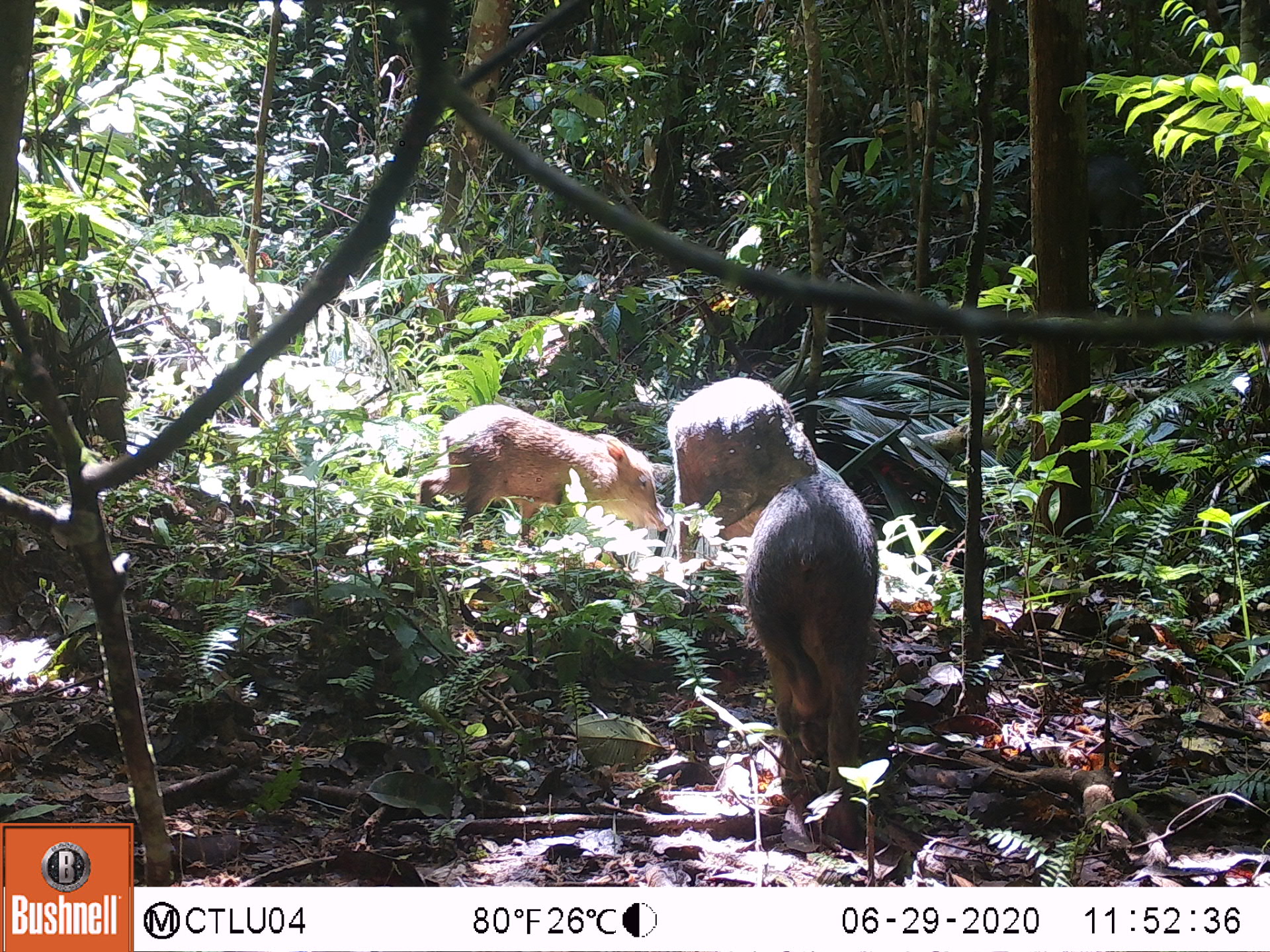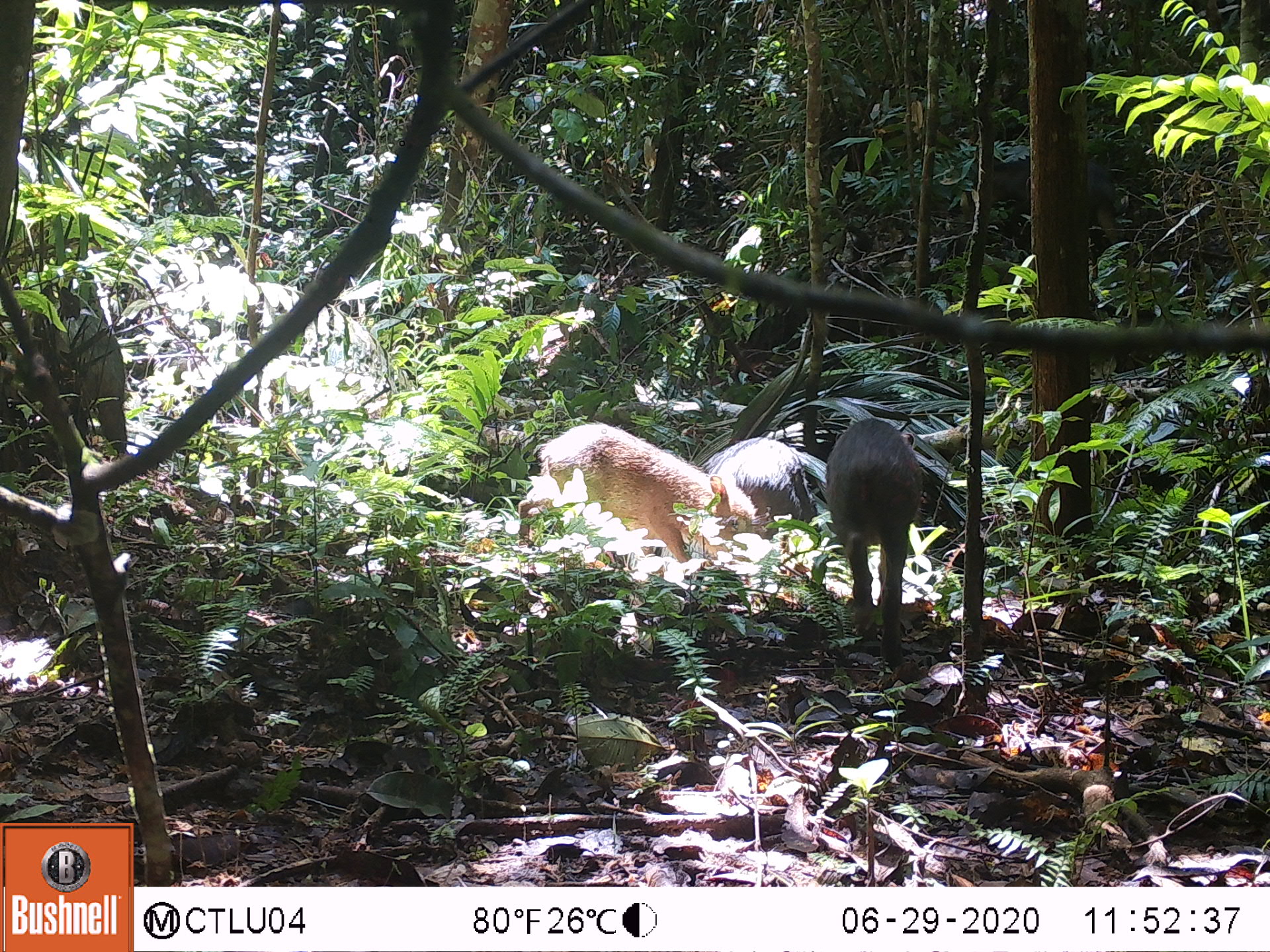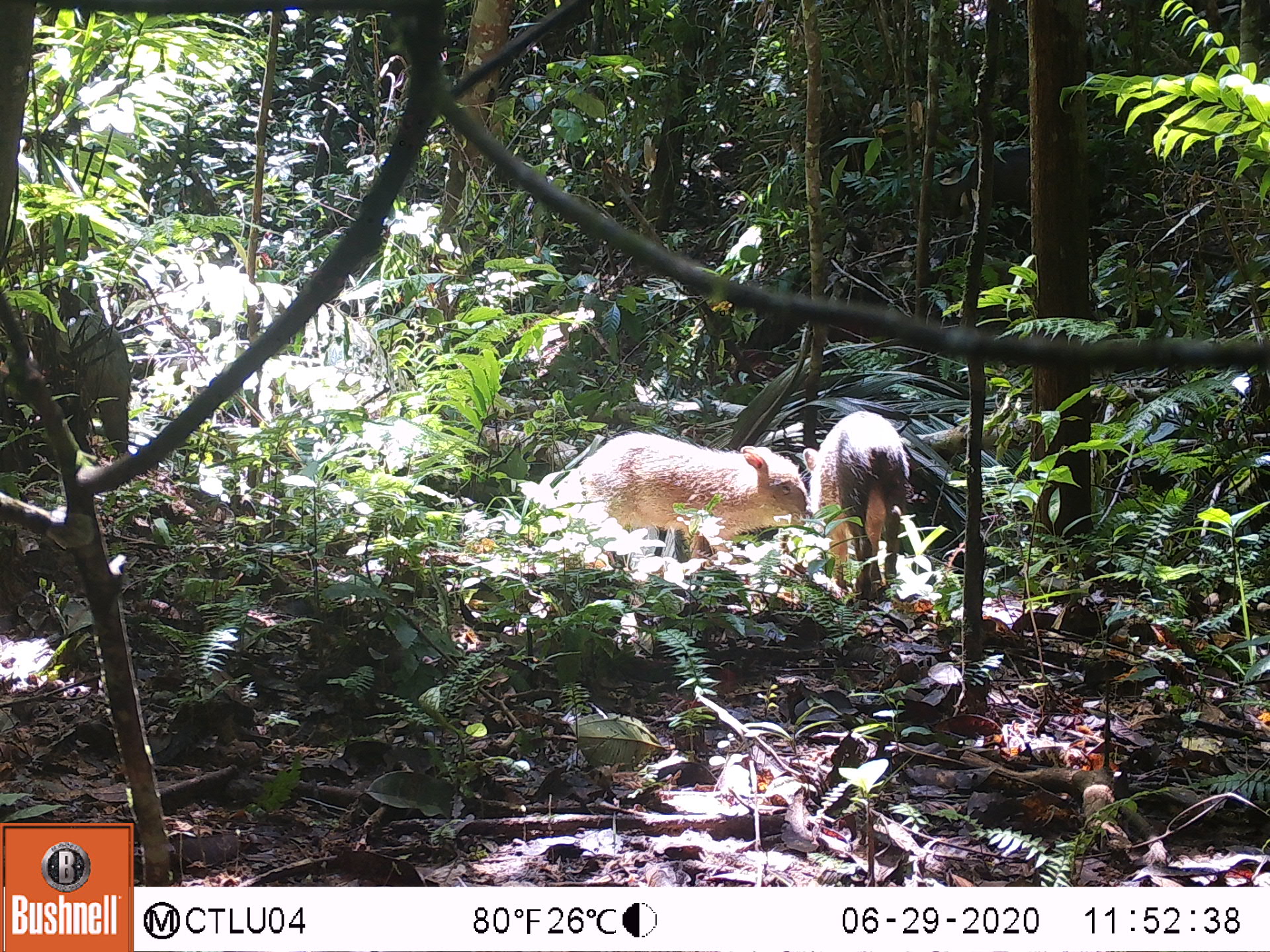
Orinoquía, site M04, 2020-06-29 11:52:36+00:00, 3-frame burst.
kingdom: Animalia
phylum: Chordata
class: Mammalia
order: Artiodactyla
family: Tayassuidae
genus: Tayassu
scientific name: Tayassu pecari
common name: white-lipped peccary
White-lipped peccary (Tayassu pecari).